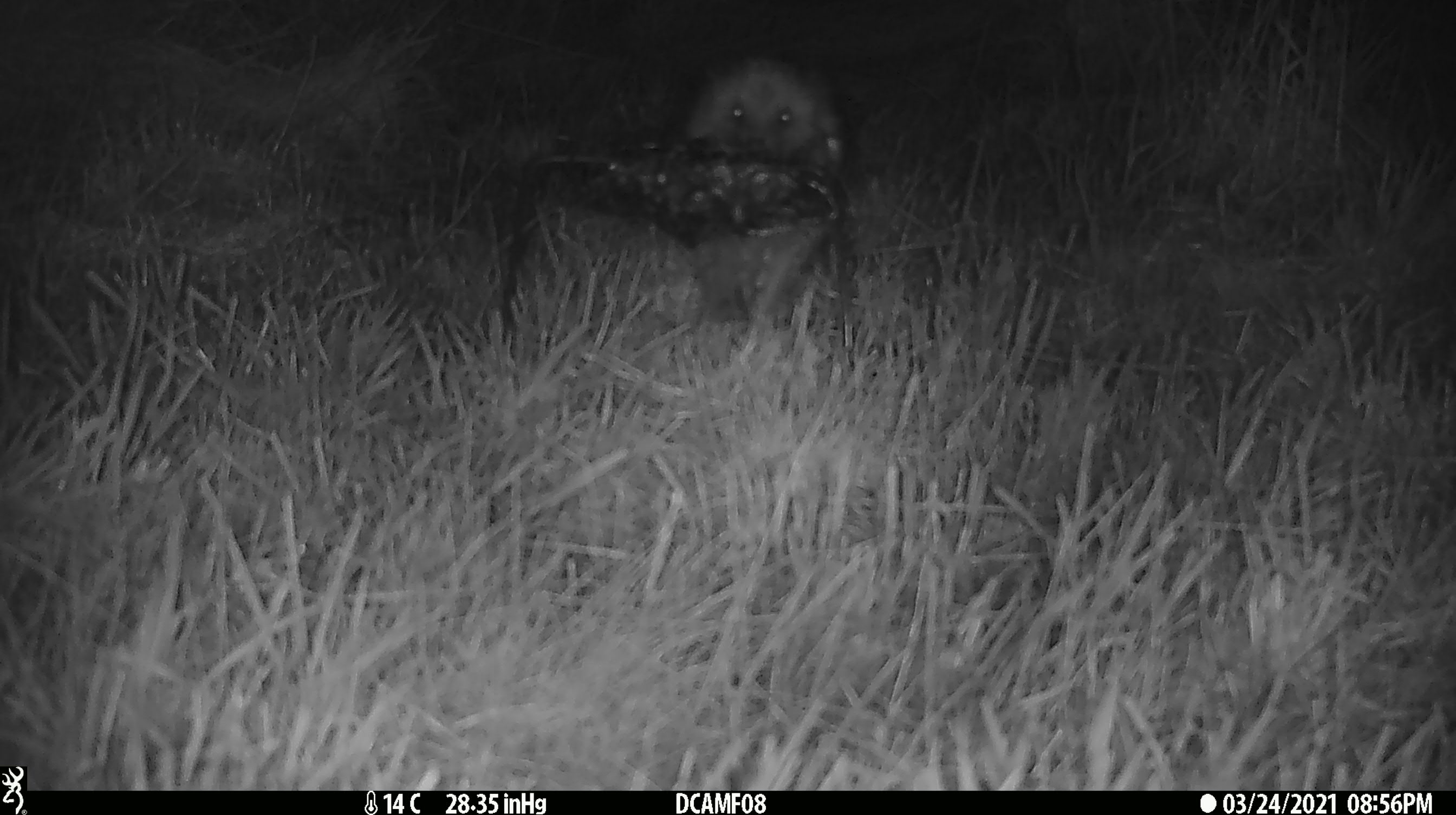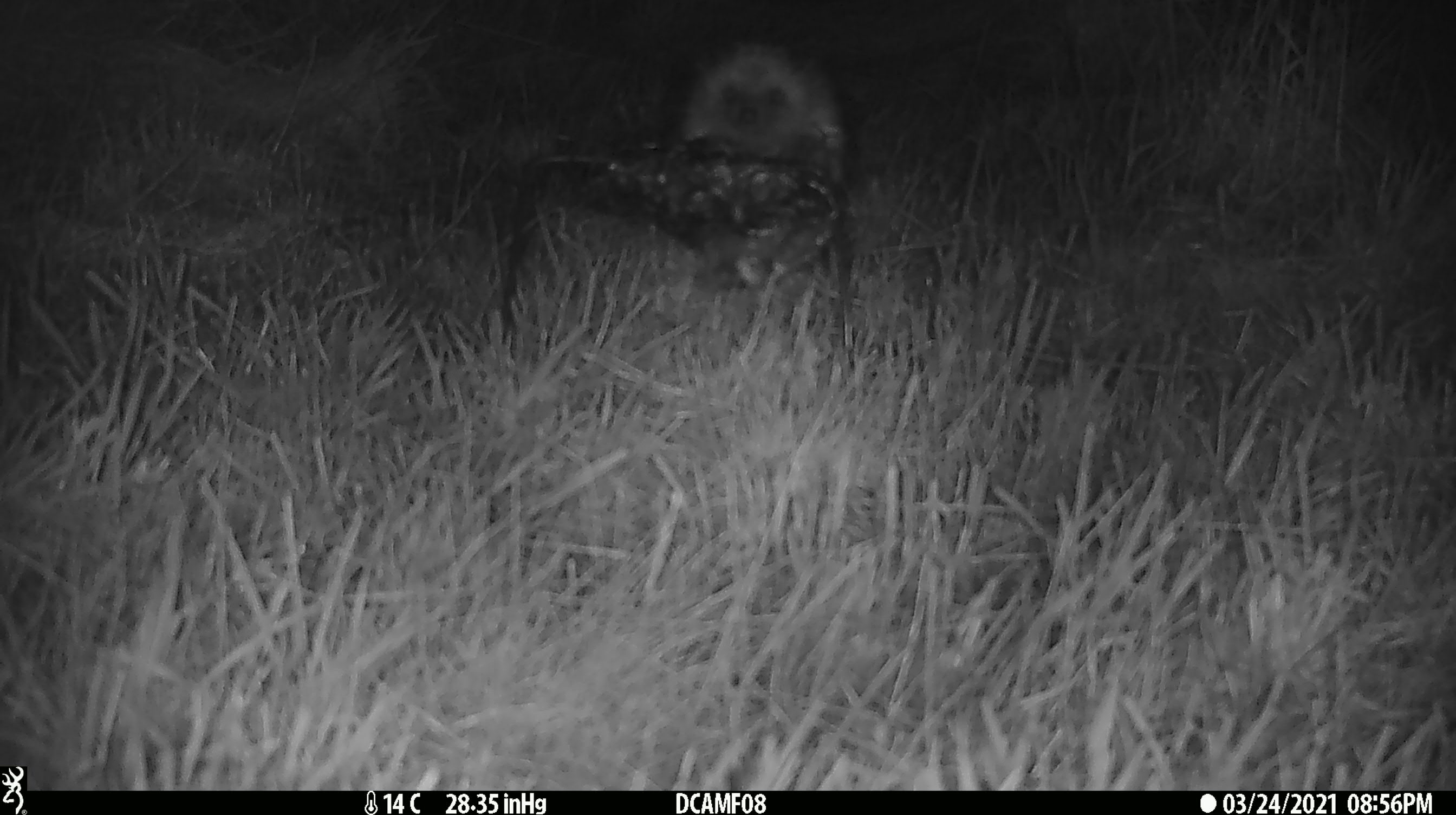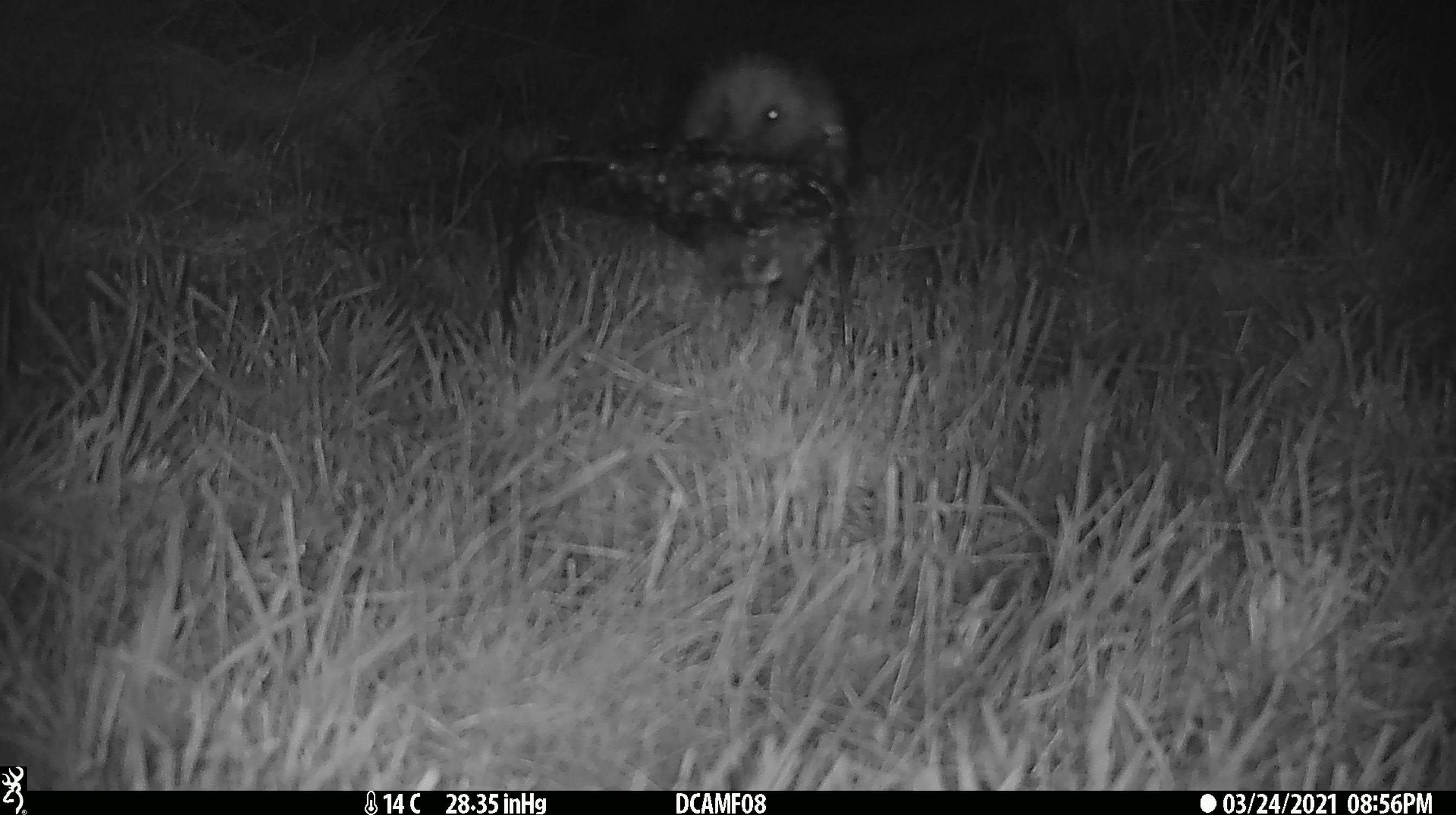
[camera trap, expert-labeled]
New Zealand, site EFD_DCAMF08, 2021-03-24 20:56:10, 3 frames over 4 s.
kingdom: Animalia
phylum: Chordata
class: Mammalia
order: Eulipotyphla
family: Erinaceidae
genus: Erinaceus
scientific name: Erinaceus europaeus europaeus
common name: european hedgehog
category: hedgehog